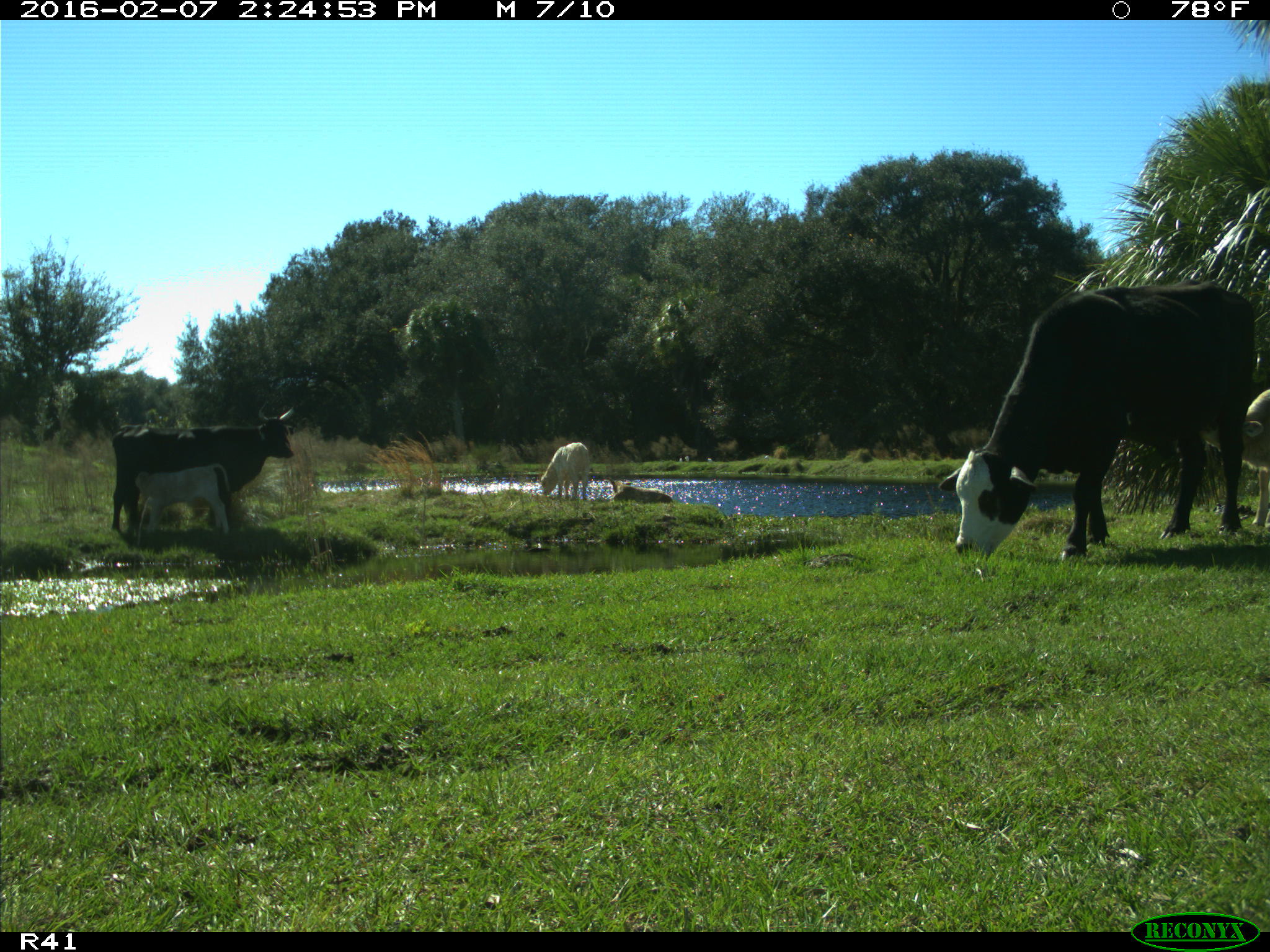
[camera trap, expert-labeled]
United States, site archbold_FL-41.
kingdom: Animalia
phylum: Chordata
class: Mammalia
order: Artiodactyla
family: Bovidae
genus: Bos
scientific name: Bos taurus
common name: domestic cow